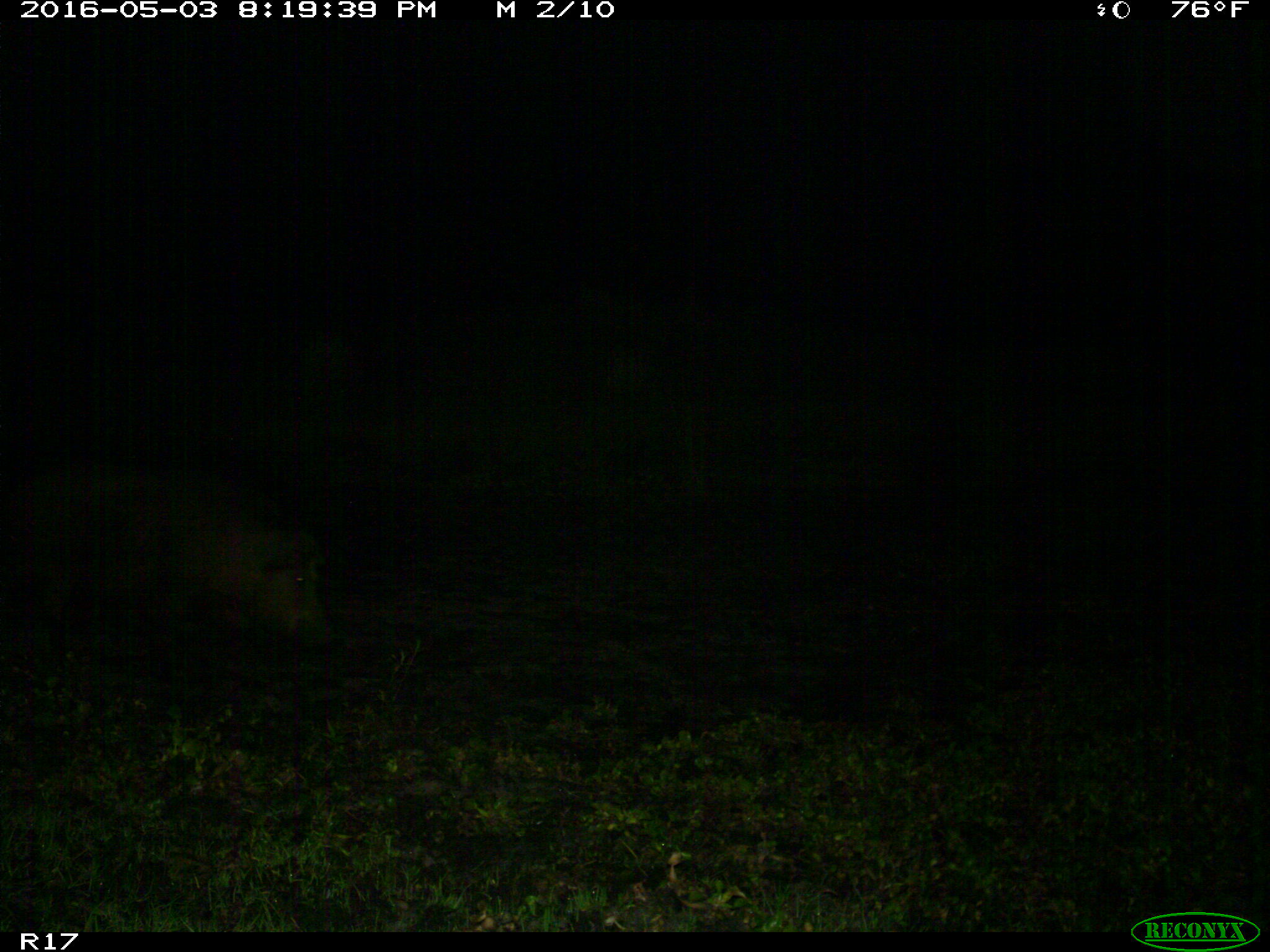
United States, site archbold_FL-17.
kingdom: Animalia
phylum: Chordata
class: Mammalia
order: Artiodactyla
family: Suidae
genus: Sus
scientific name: Sus scrofa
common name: wild boar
Sus scrofa (wild boar).